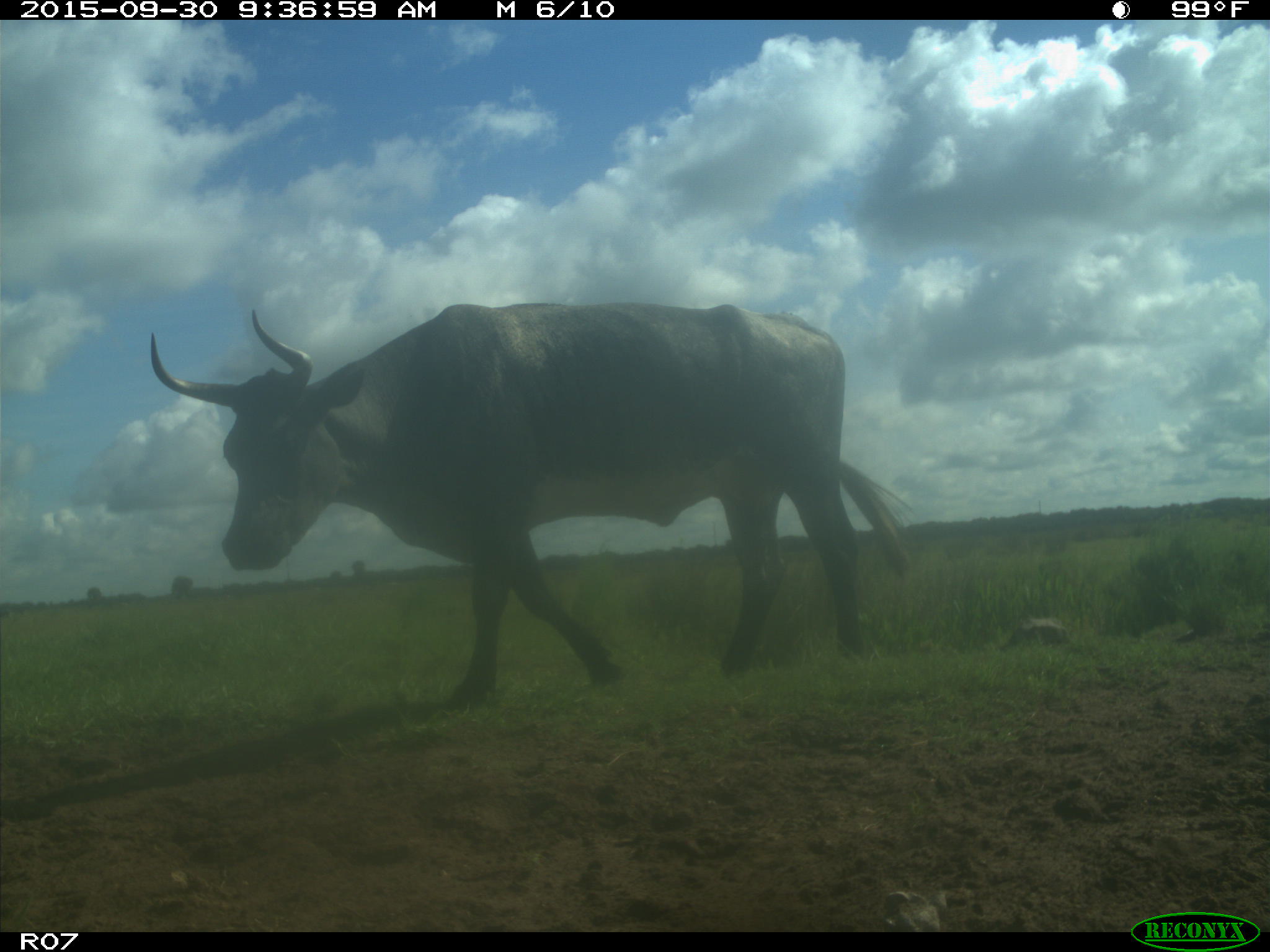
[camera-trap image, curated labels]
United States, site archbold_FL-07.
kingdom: Animalia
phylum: Chordata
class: Mammalia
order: Artiodactyla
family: Bovidae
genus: Bos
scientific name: Bos taurus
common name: domestic cow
Bos taurus (domestic cow).